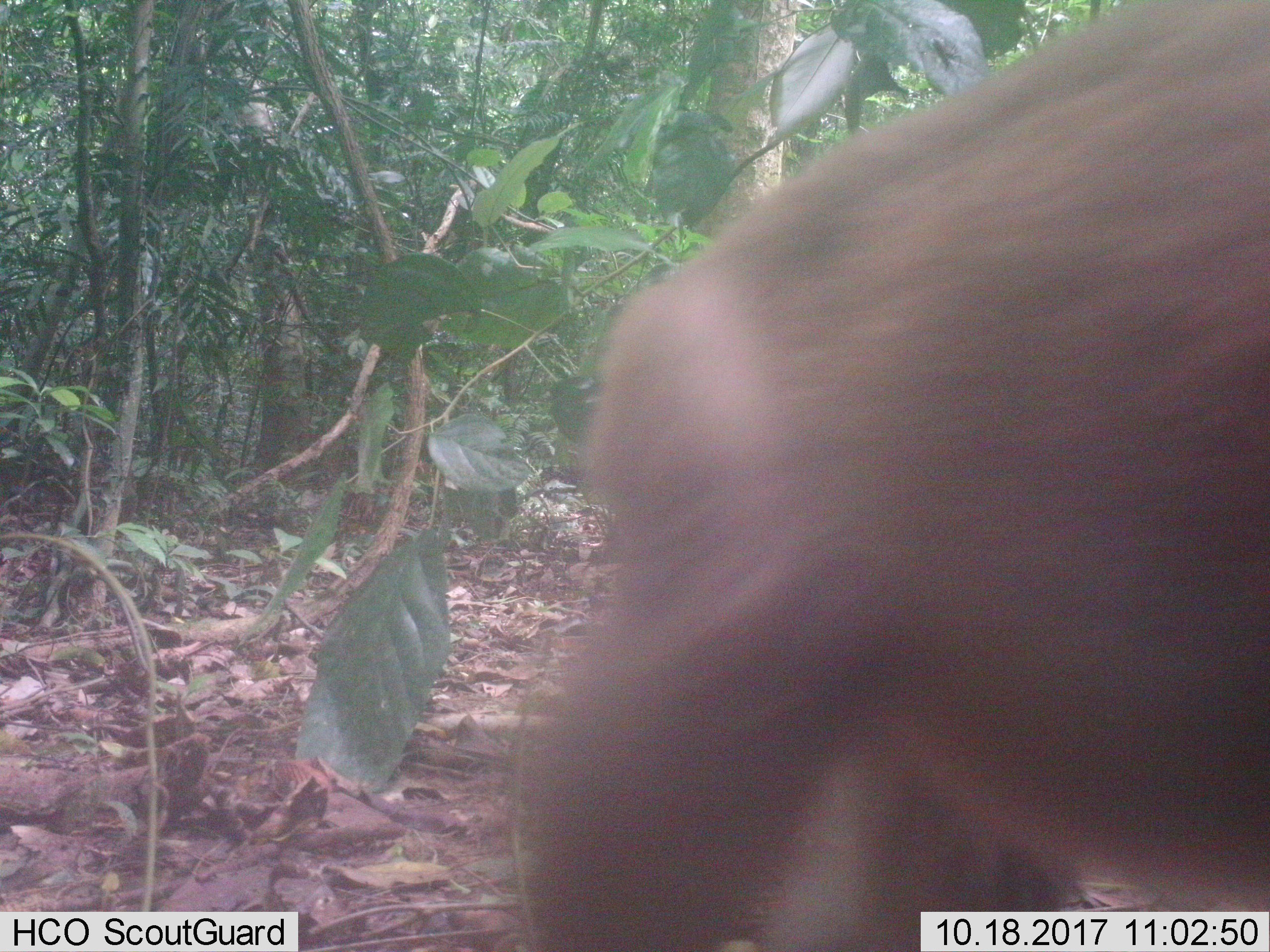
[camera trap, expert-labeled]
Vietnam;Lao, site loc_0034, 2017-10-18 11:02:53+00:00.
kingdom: Animalia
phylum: Chordata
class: Mammalia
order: Primates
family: Cercopithecidae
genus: Macaca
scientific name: Macaca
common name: macaques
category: assam or rhesus macaque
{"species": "assam or rhesus macaque (macaques) (Macaca)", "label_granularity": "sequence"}